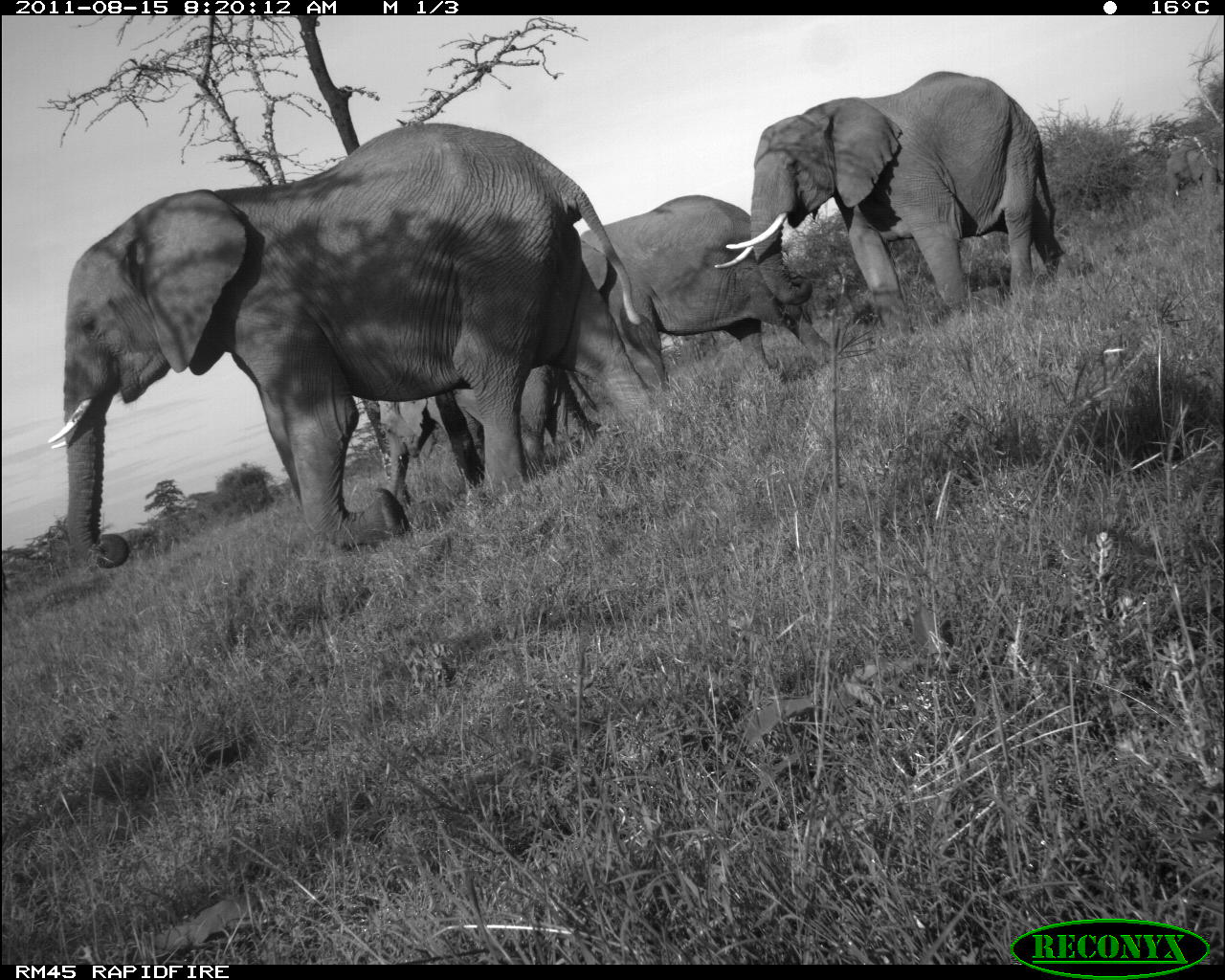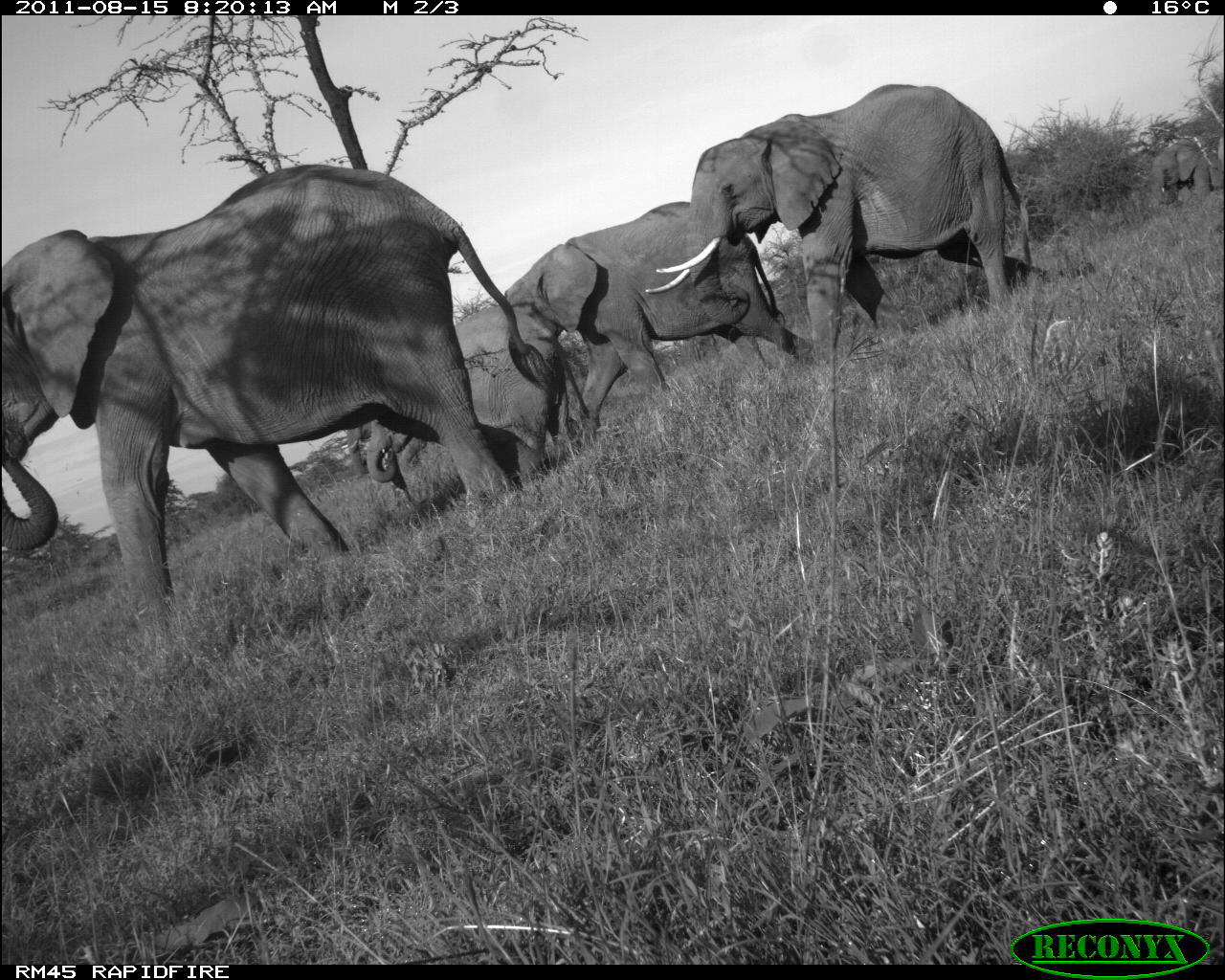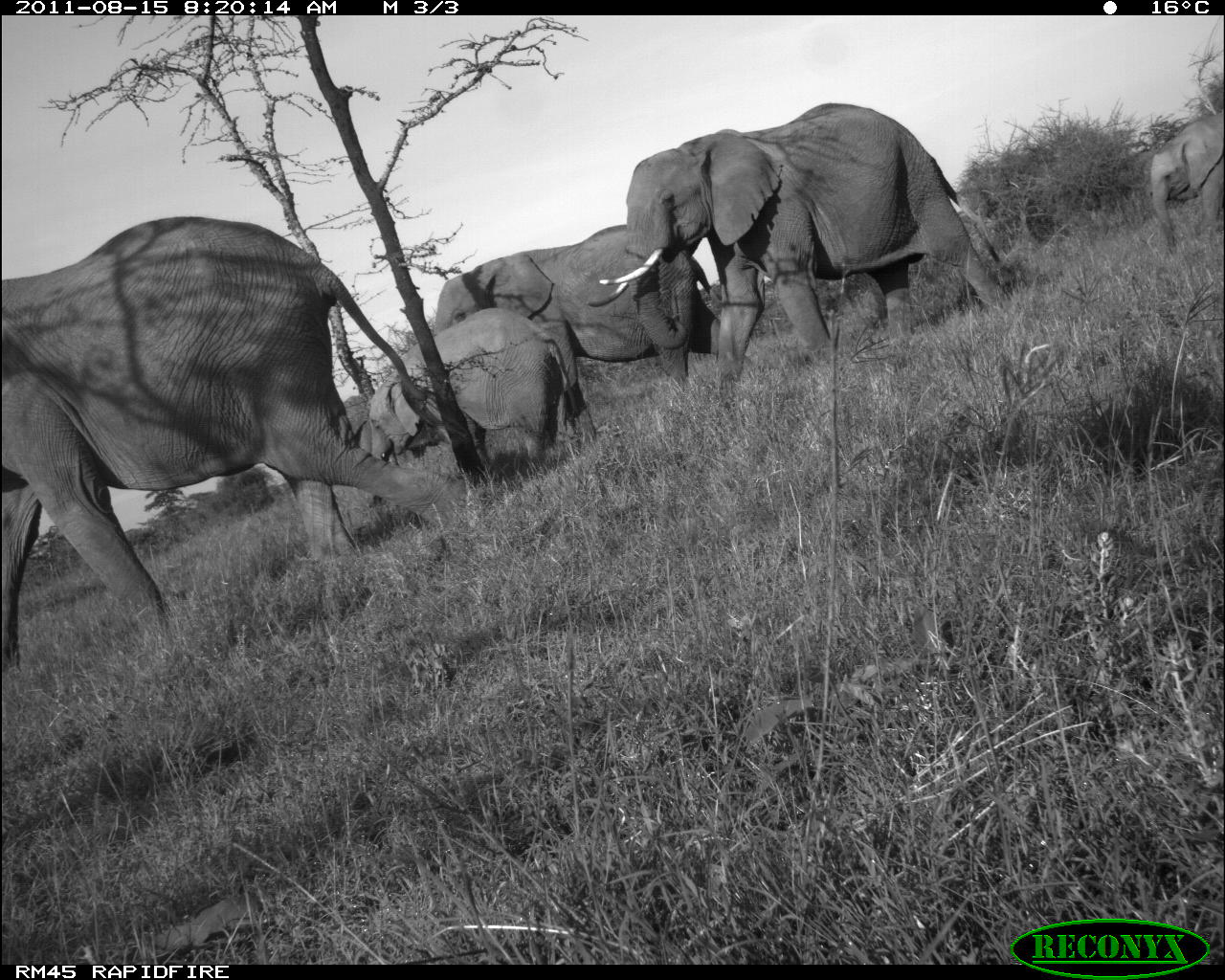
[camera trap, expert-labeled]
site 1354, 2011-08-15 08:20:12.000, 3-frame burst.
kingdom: Animalia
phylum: Chordata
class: Mammalia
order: Proboscidea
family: Elephantidae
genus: Loxodonta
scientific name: Loxodonta africana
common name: african bush elephant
Loxodonta africana (african bush elephant), count 5.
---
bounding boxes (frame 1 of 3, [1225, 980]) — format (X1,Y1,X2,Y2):
loxodonta africana: (45,117,665,569); (710,66,1098,343); (580,187,841,399); (363,359,606,509); (1162,142,1191,211); (1186,146,1225,197)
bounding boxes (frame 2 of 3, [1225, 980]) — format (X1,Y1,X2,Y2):
loxodonta africana: (0,159,564,627); (640,78,1047,364); (498,197,811,440); (362,299,590,486); (1147,136,1225,206); (340,419,372,480)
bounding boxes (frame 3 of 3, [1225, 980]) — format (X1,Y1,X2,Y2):
loxodonta africana: (0,209,436,671); (582,98,1017,388); (434,219,756,444); (363,303,581,471); (1146,106,1220,256); (341,392,447,465)